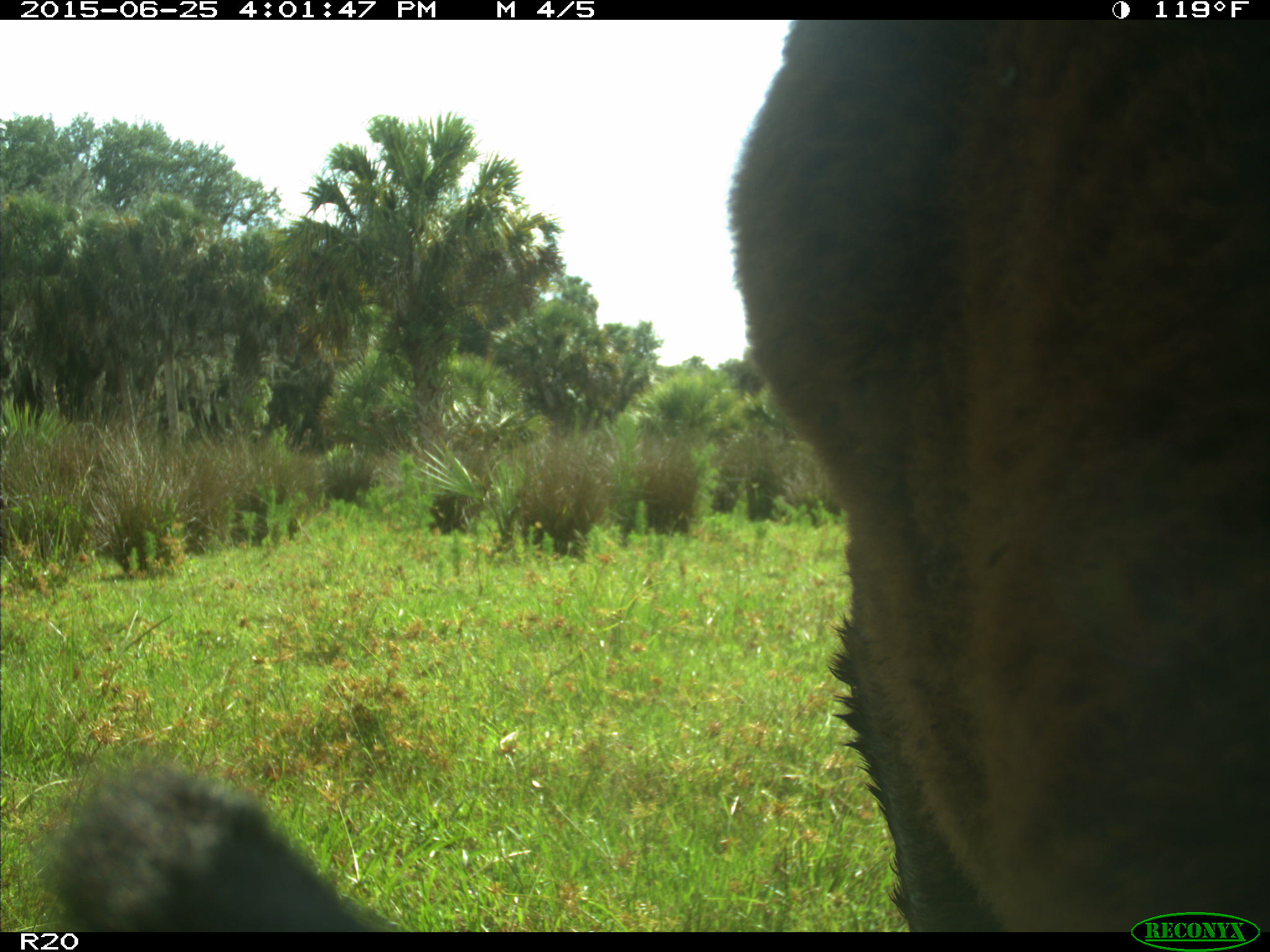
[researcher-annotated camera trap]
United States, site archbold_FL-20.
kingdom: Animalia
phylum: Chordata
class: Mammalia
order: Artiodactyla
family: Bovidae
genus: Bos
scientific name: Bos taurus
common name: domestic cow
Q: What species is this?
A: Bos taurus (domestic cow).